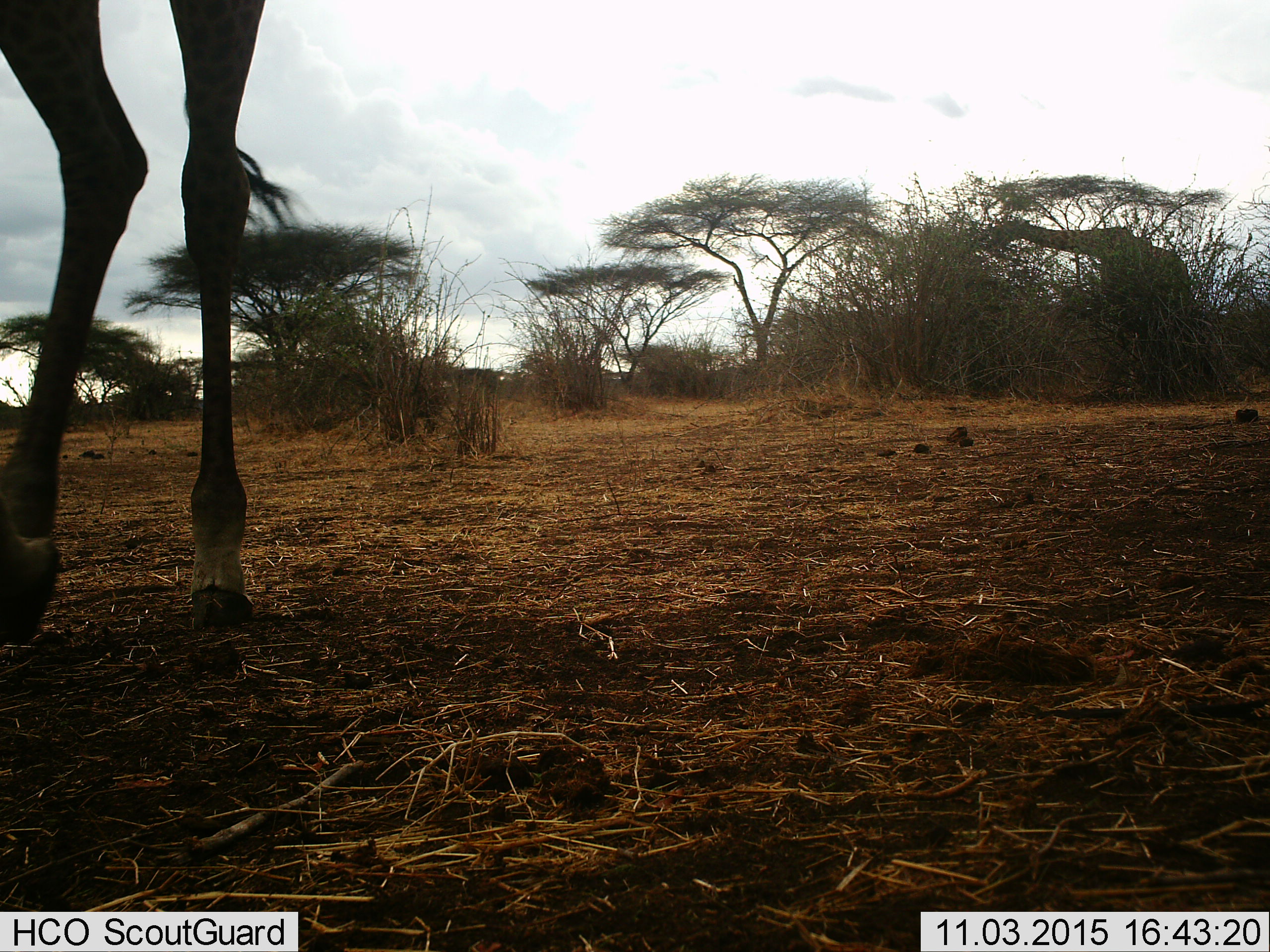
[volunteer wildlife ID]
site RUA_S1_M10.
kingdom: Animalia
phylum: Chordata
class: Mammalia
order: Artiodactyla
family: Giraffidae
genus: Giraffa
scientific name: Giraffa camelopardalis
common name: giraffe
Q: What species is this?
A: Giraffe (Giraffa camelopardalis).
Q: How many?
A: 1.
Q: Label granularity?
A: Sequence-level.